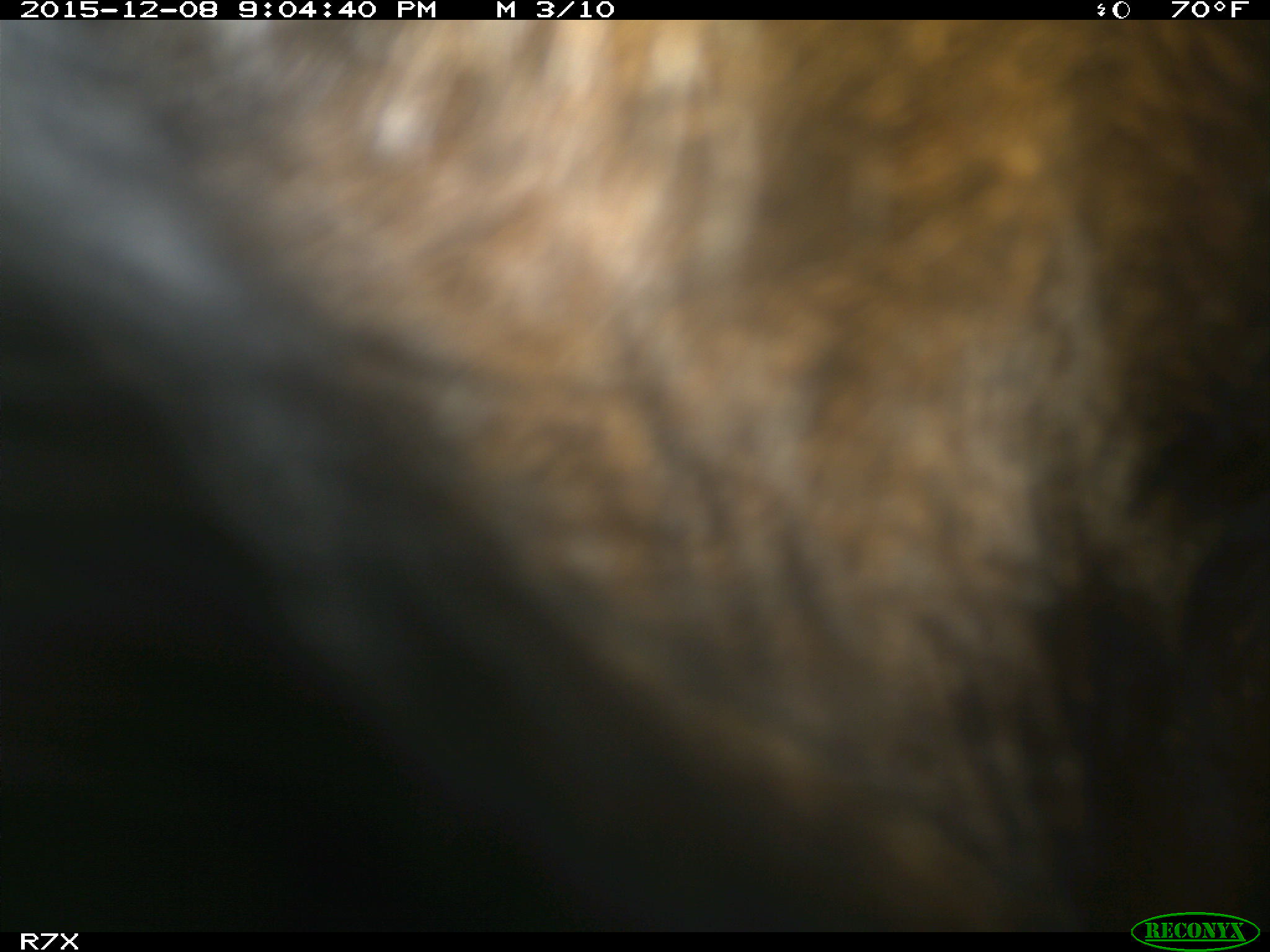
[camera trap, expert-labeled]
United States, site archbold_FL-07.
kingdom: Animalia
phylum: Chordata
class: Mammalia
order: Artiodactyla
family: Bovidae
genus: Bos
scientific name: Bos taurus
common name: domestic cow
Bos taurus (domestic cow).